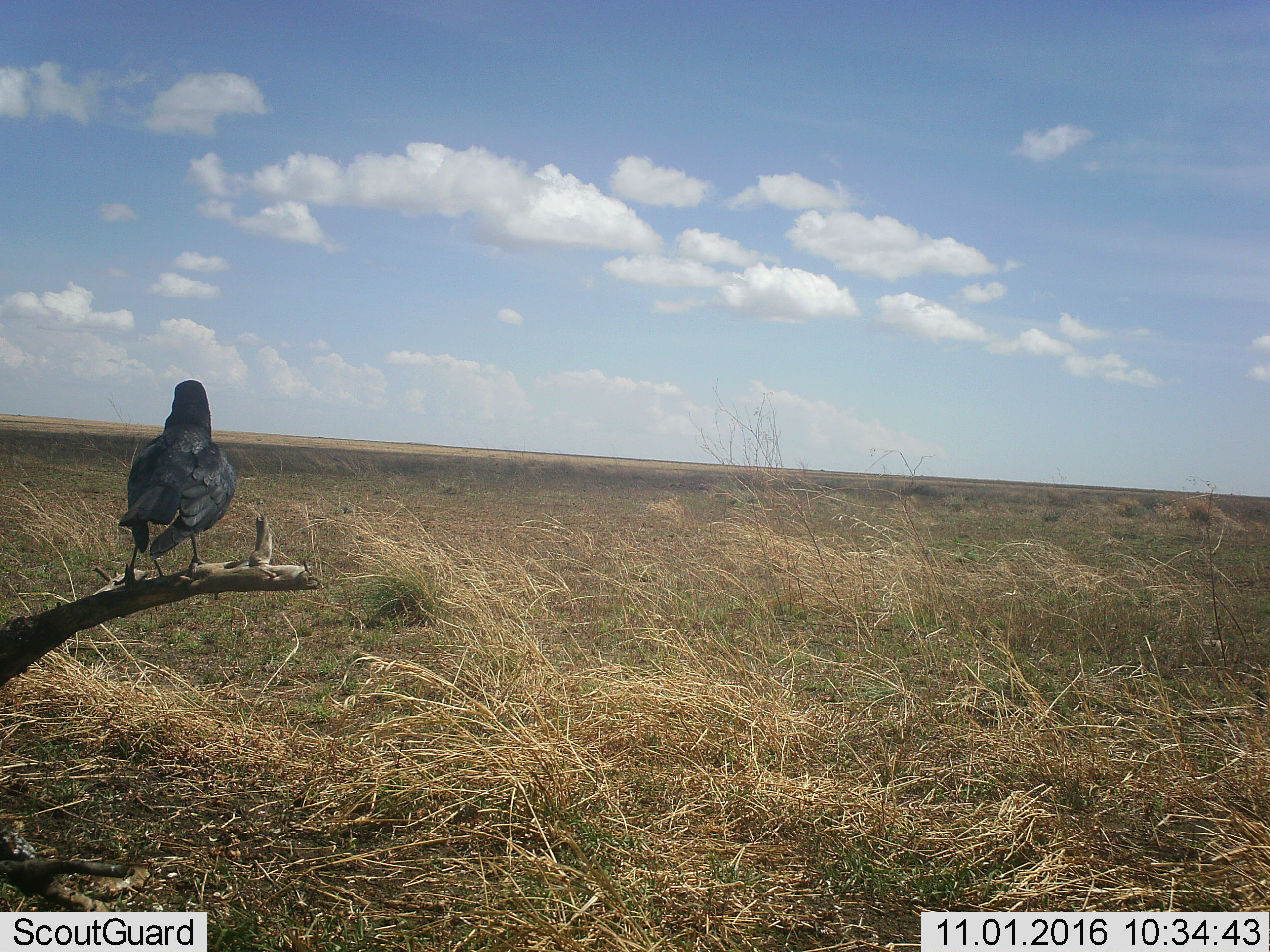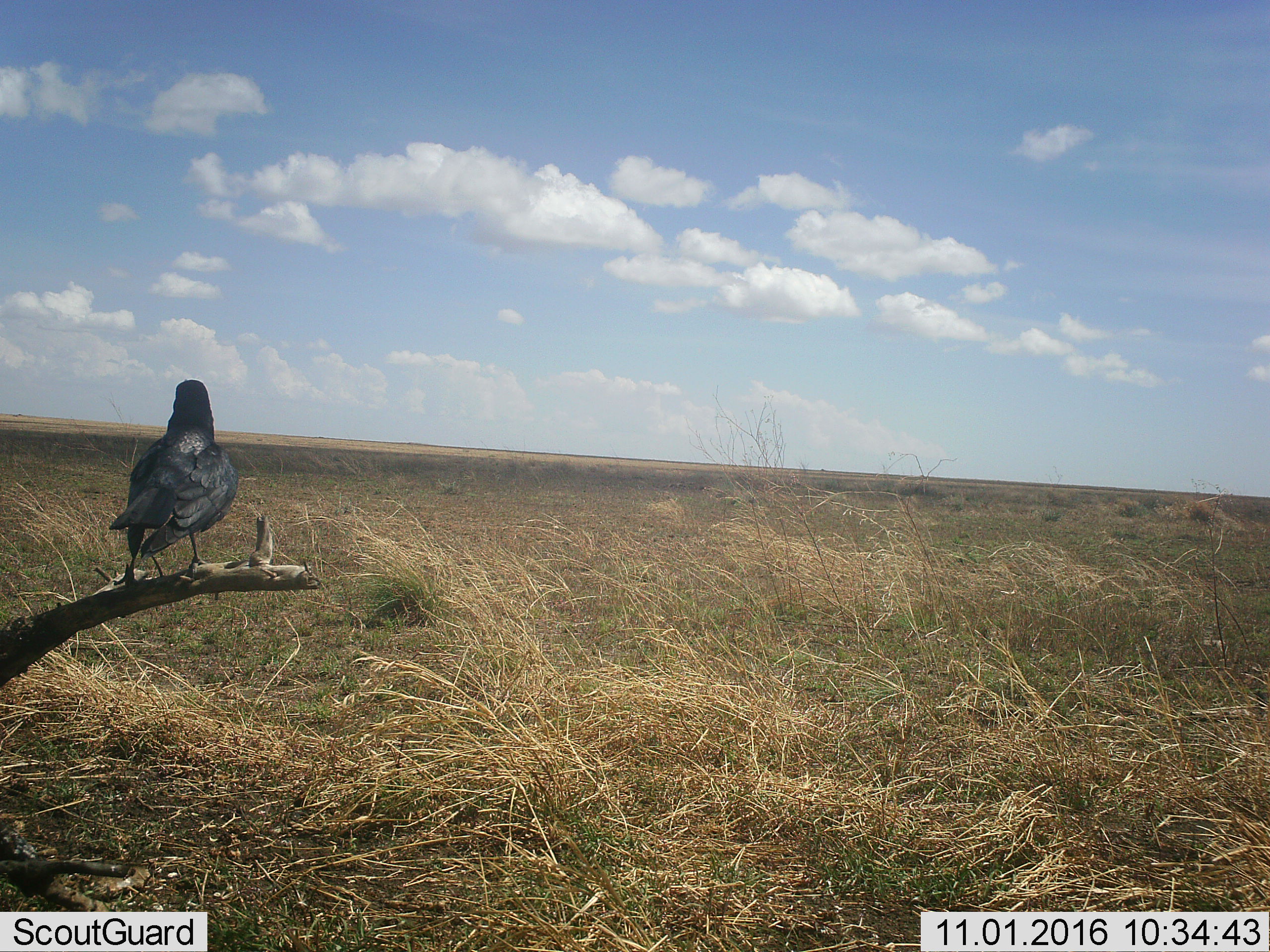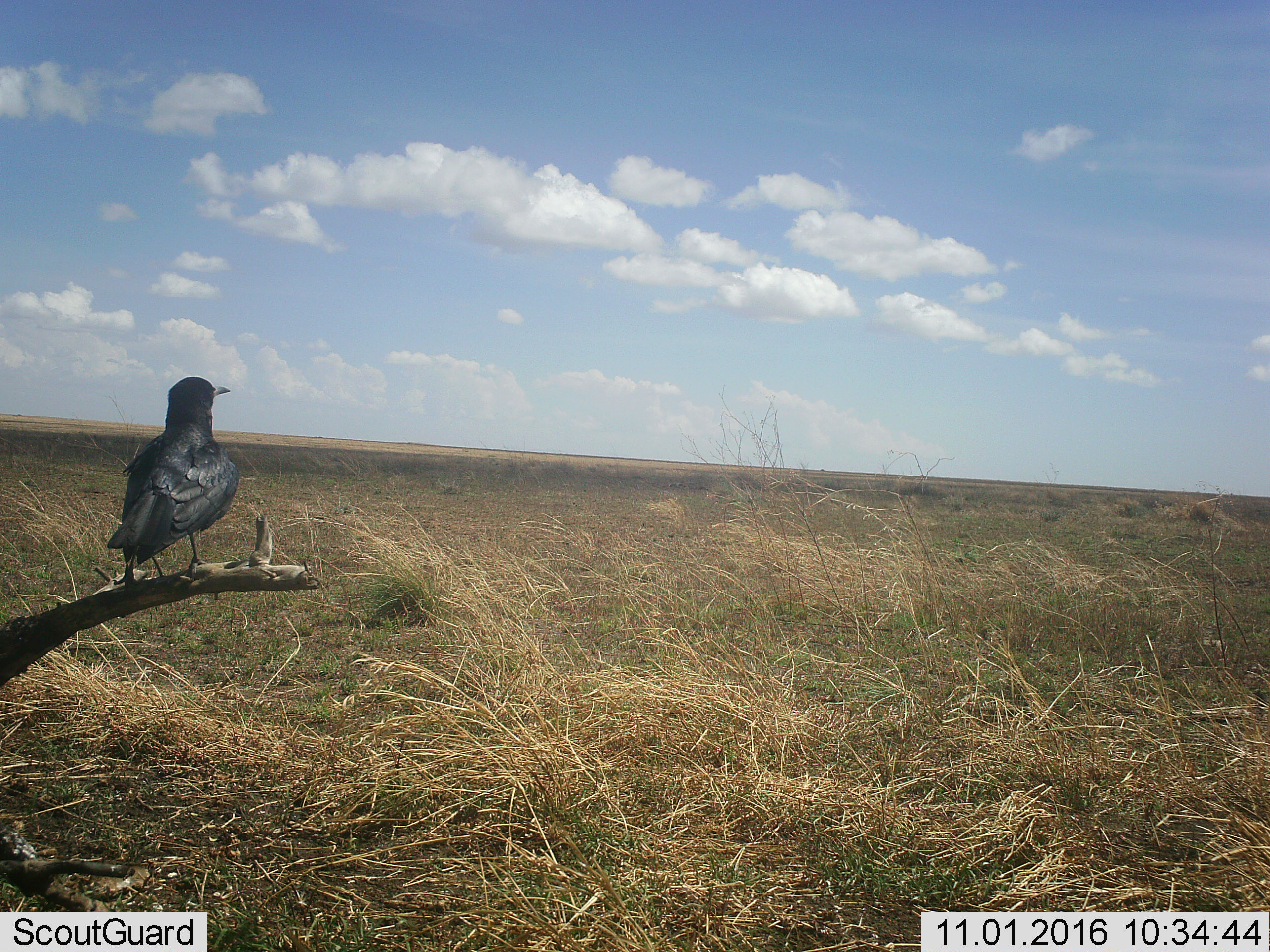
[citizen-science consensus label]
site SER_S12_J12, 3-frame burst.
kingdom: Animalia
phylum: Chordata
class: Aves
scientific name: Aves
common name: bird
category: birdother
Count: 1.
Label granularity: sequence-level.